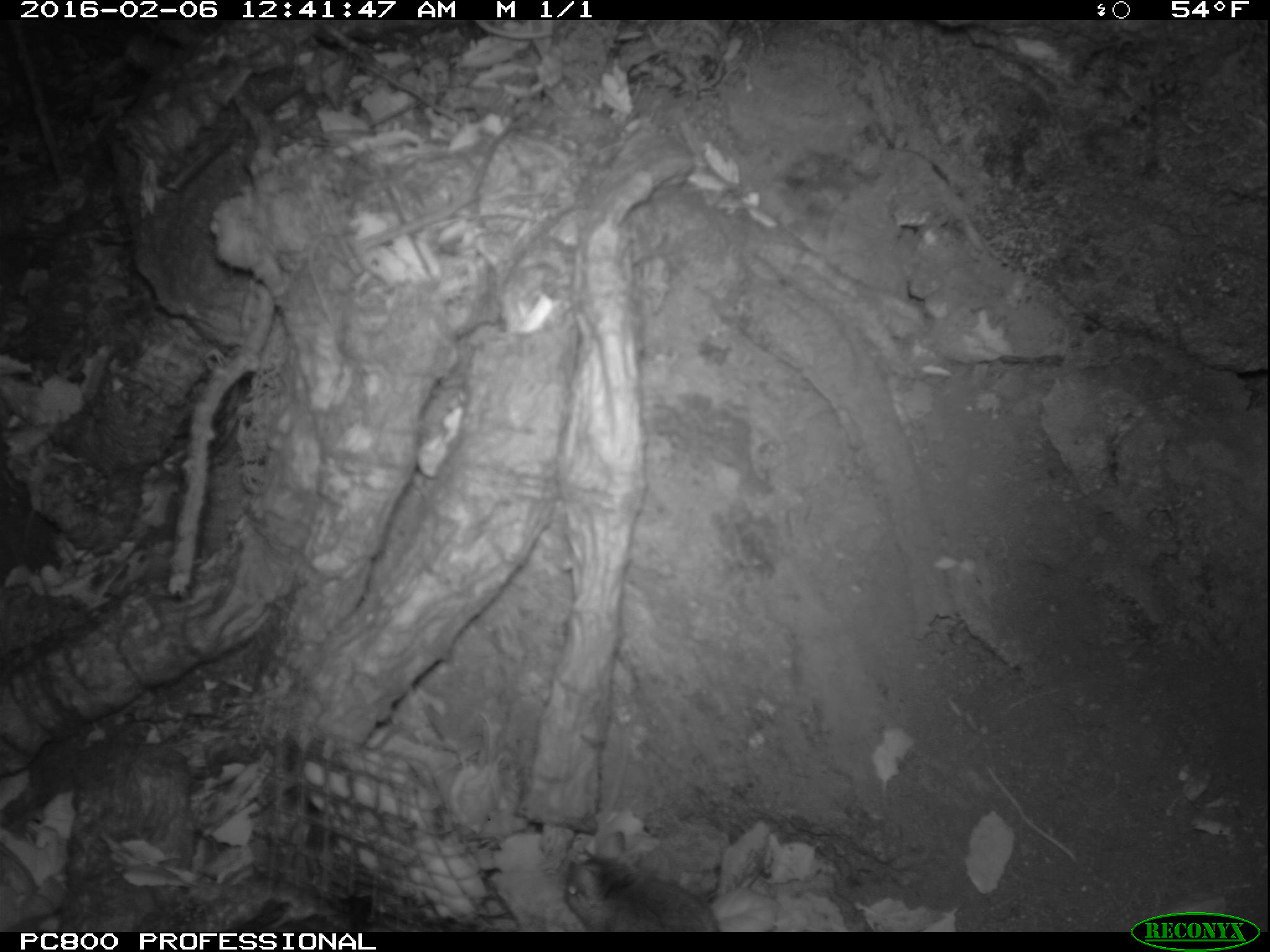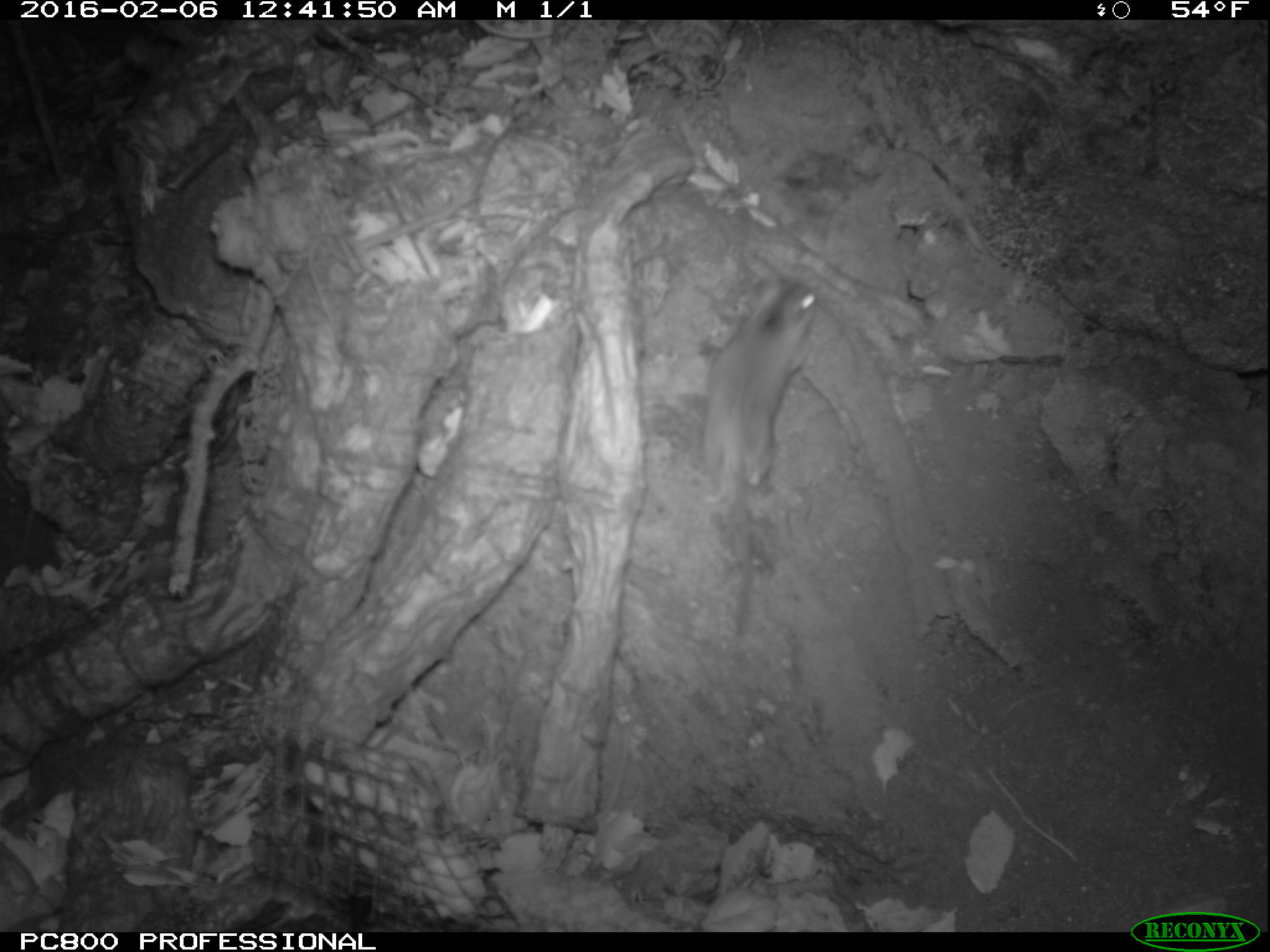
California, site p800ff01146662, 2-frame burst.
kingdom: Animalia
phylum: Chordata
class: Mammalia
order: Rodentia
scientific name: Rodentia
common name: rodent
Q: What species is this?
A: Rodent (Rodentia).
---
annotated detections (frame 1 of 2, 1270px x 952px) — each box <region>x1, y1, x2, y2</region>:
rodent: <region>564, 829, 720, 930</region>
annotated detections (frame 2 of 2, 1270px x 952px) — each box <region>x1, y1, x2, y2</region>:
rodent: <region>704, 277, 822, 635</region>